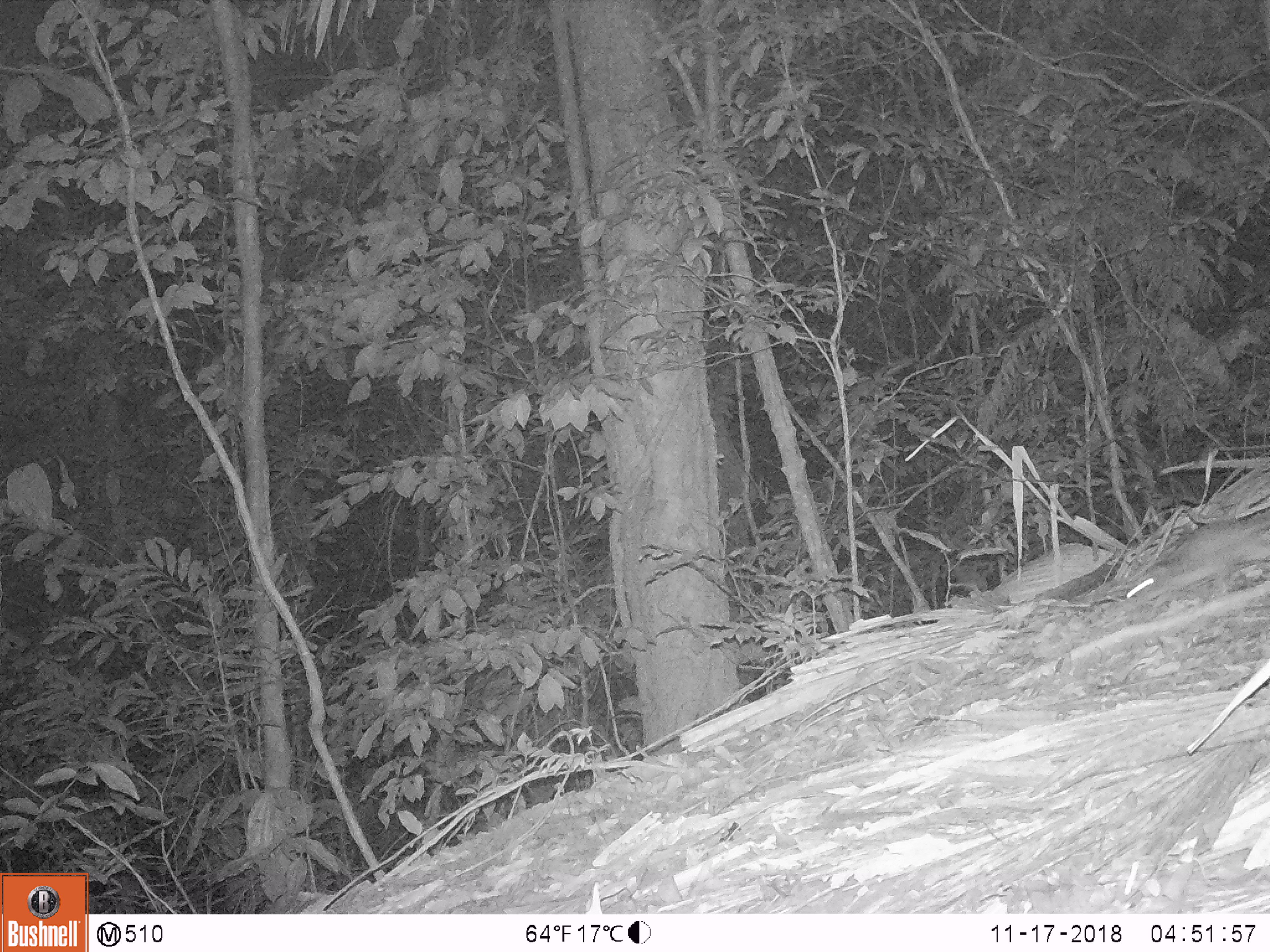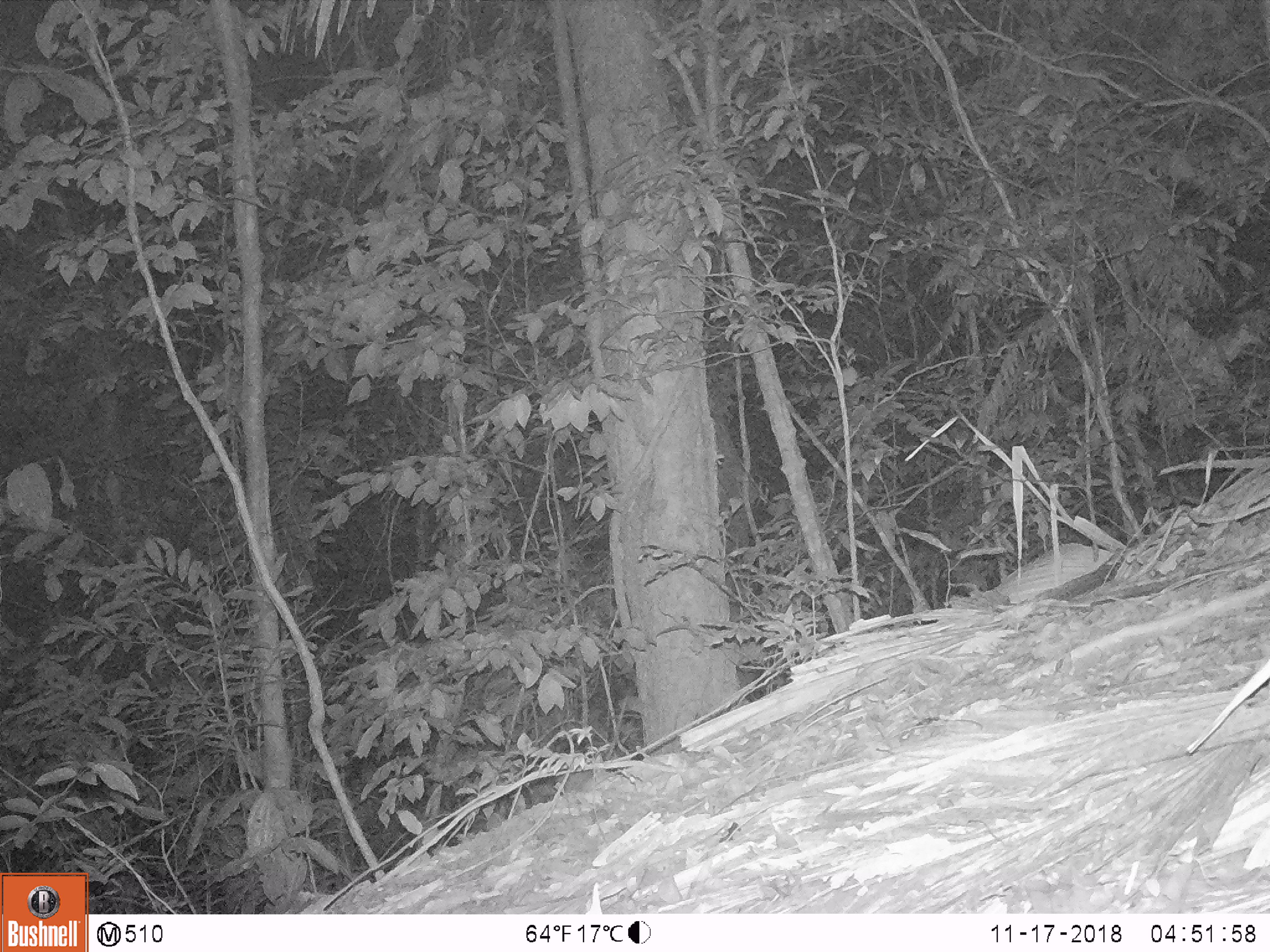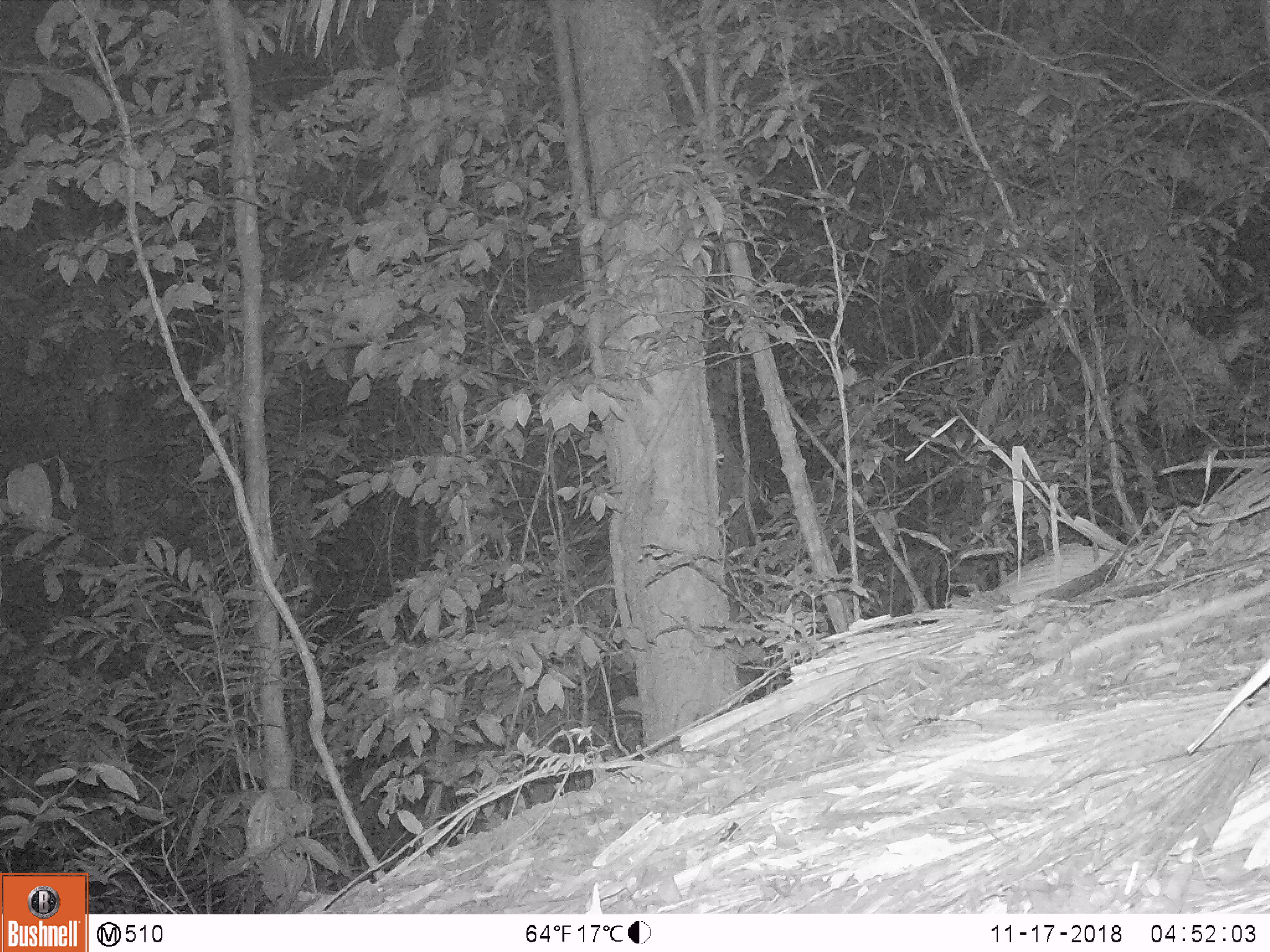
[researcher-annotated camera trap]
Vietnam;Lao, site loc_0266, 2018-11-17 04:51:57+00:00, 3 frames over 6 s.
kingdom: Animalia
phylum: Chordata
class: Mammalia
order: Rodentia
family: Muridae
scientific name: Muridae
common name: old-world mice and rats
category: unidentified murid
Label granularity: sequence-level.